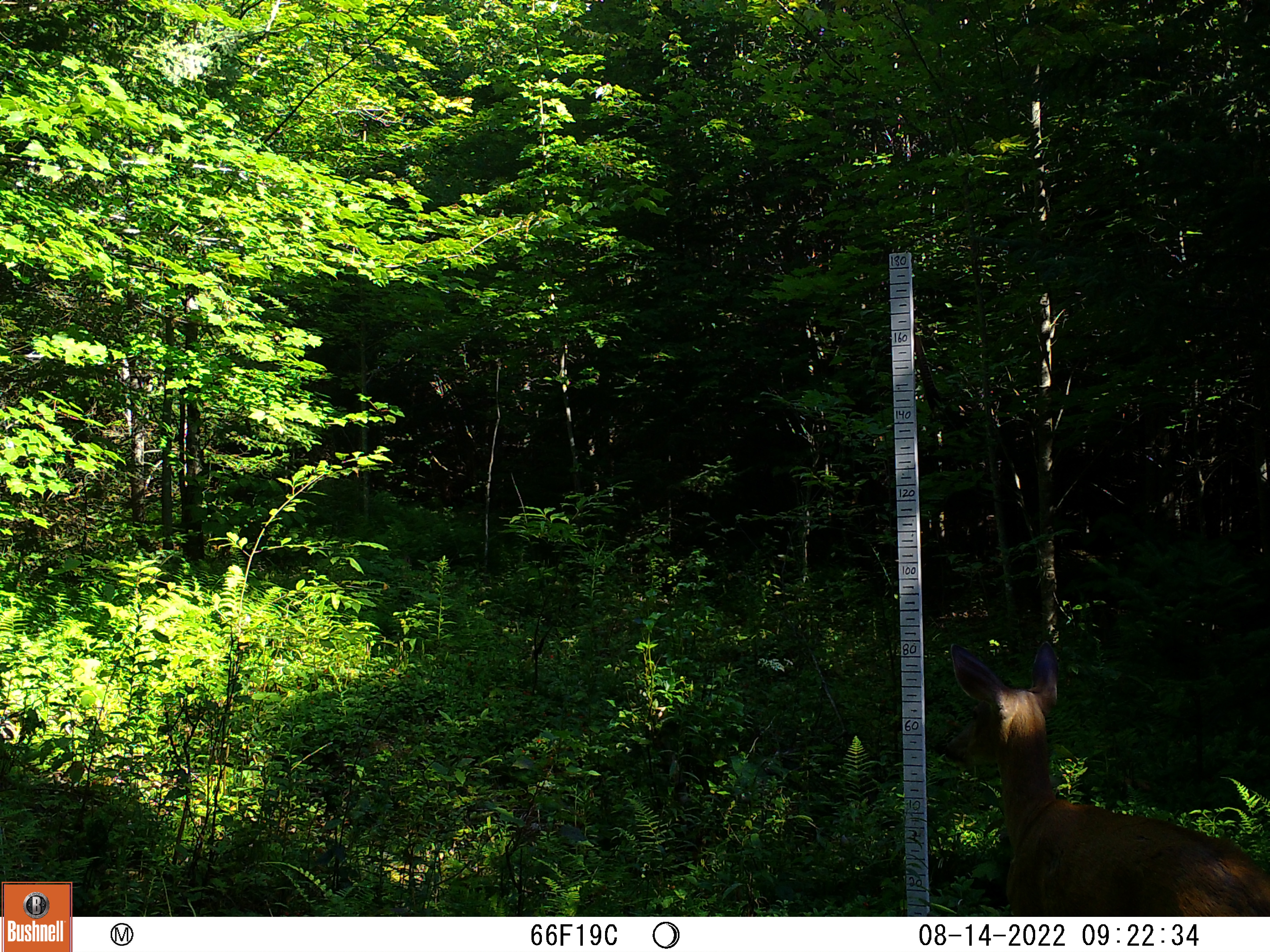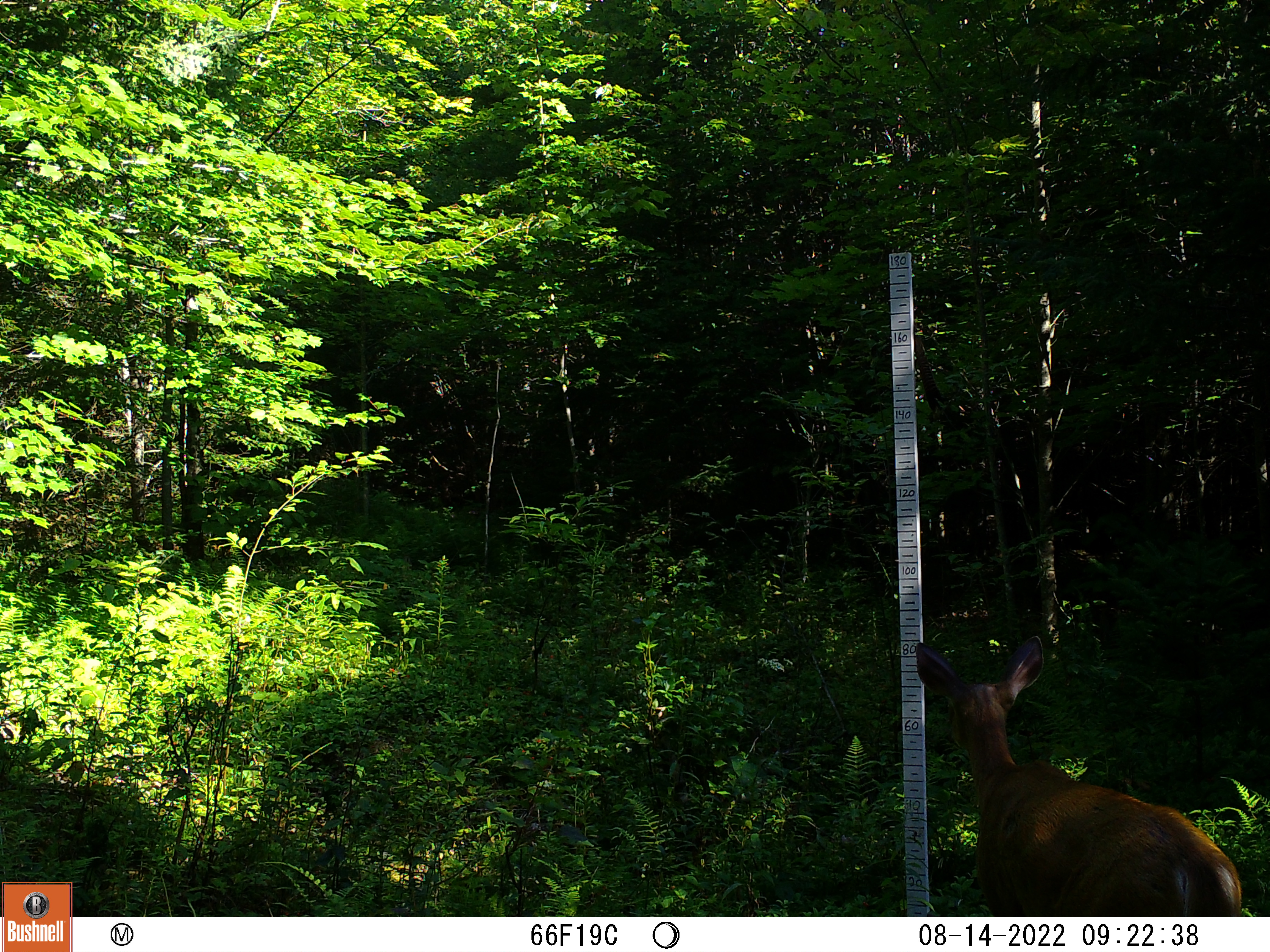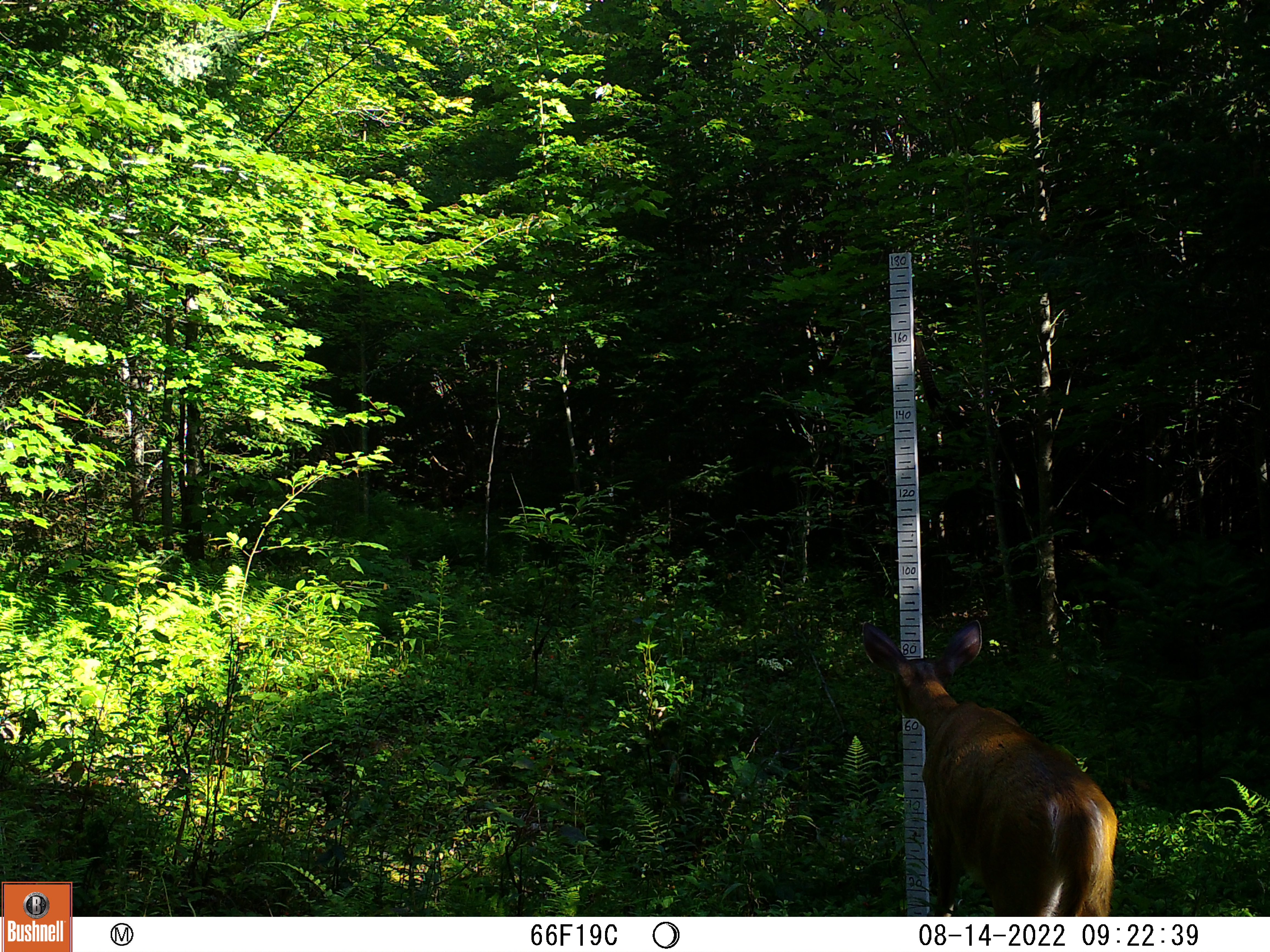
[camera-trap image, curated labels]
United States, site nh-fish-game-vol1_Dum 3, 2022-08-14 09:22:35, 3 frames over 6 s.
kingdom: Animalia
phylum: Chordata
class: Mammalia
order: Artiodactyla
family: Cervidae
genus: Odocoileus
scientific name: Odocoileus virginianus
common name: white-tailed deer